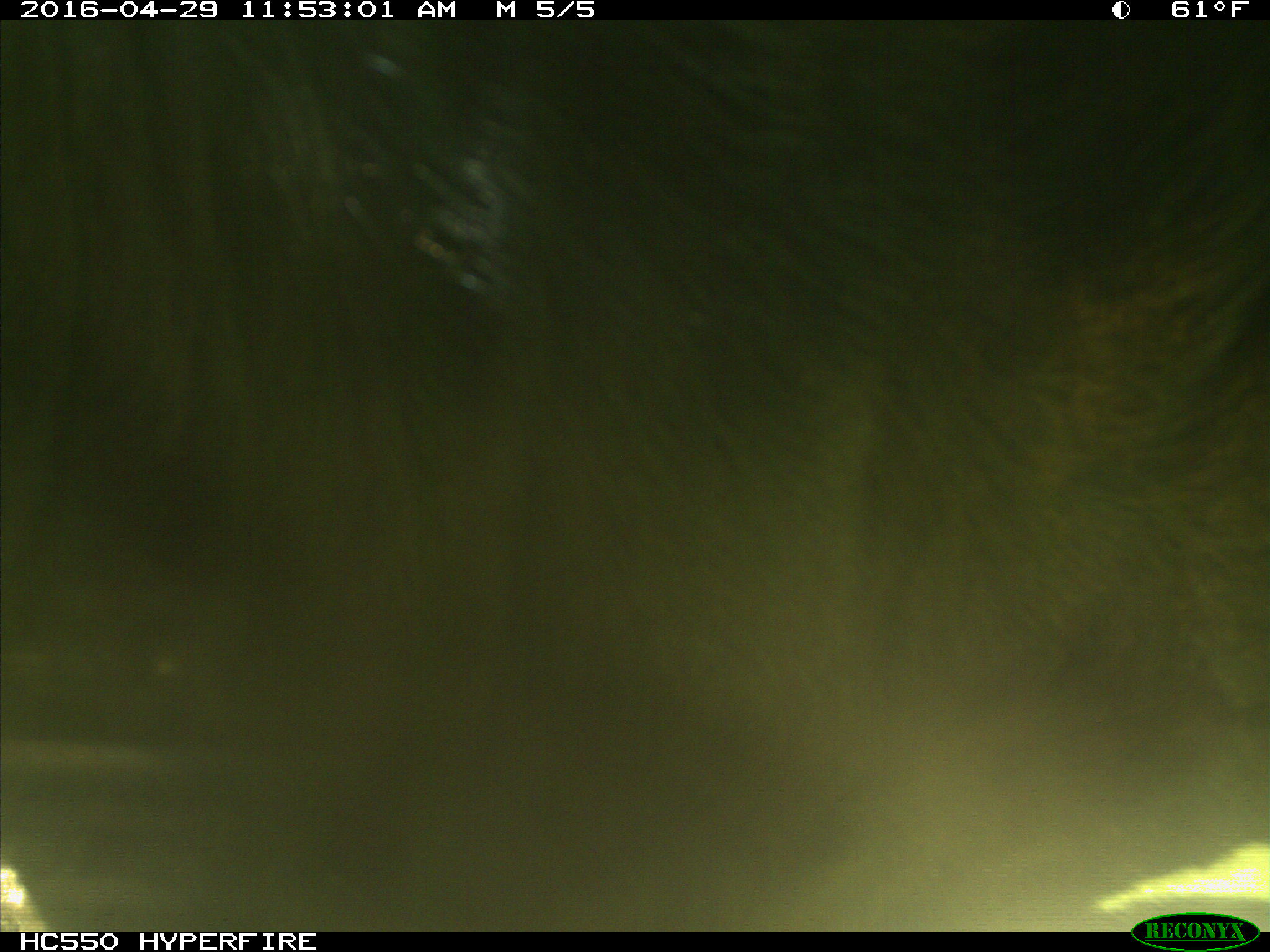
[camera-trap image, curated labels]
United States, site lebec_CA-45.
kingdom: Animalia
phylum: Chordata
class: Mammalia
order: Artiodactyla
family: Bovidae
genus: Bos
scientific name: Bos taurus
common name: domestic cow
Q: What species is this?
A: Bos taurus (domestic cow).